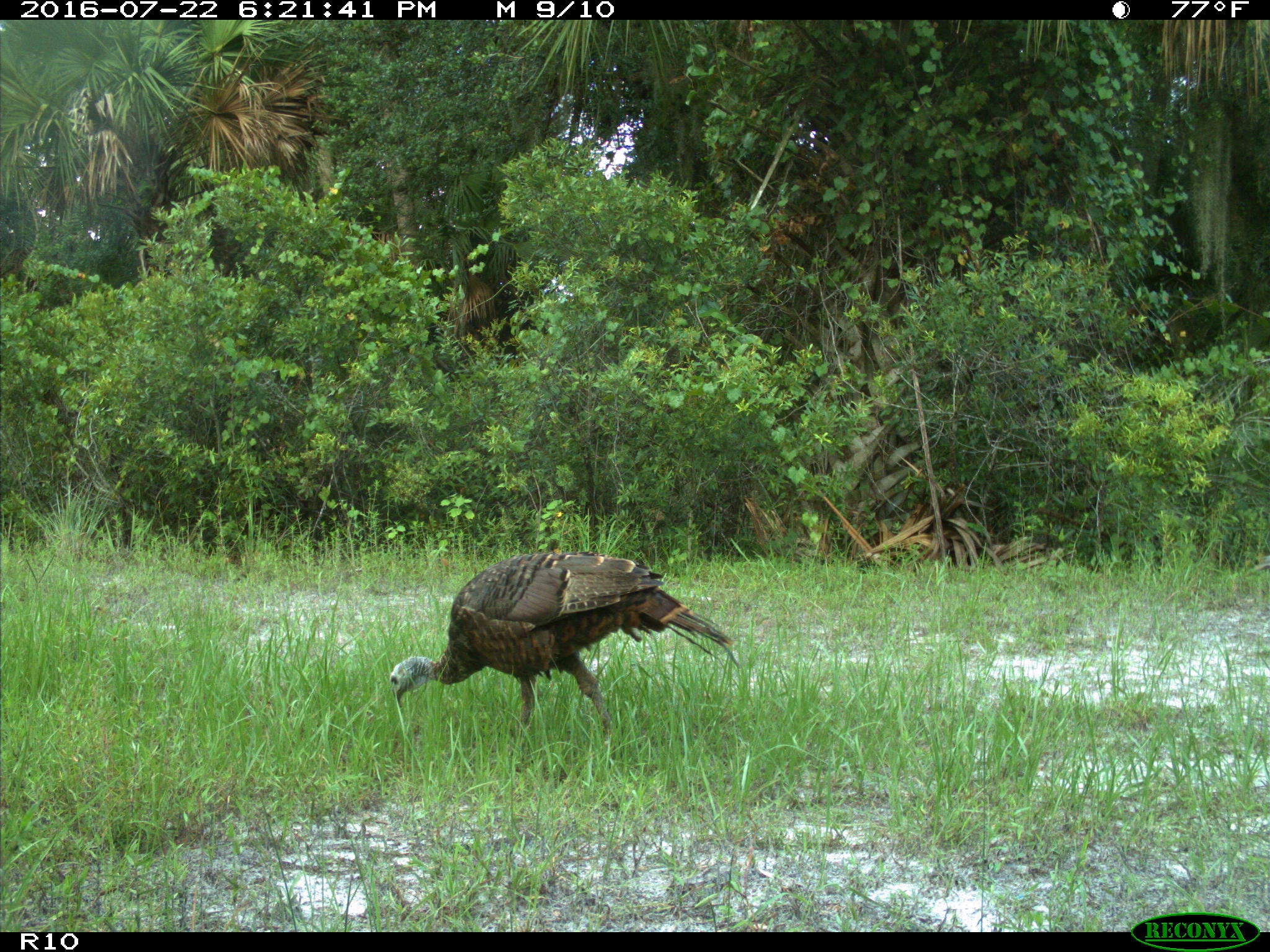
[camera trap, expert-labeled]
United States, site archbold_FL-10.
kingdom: Animalia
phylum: Chordata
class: Aves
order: Galliformes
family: Phasianidae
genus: Meleagris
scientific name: Meleagris gallopavo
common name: wild turkey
Meleagris gallopavo (wild turkey).